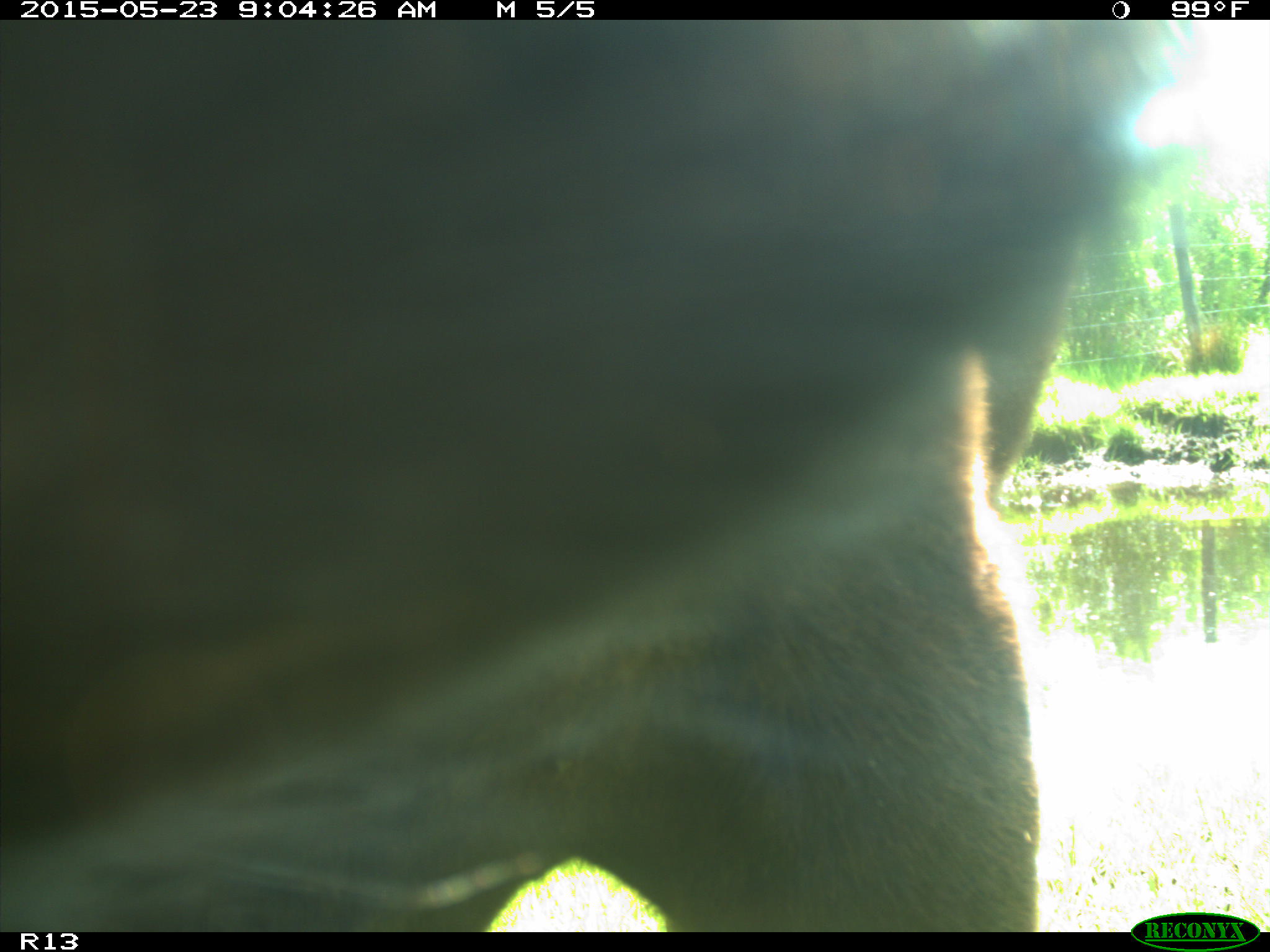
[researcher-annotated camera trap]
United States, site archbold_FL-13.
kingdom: Animalia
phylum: Chordata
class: Mammalia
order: Artiodactyla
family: Bovidae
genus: Bos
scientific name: Bos taurus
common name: domestic cow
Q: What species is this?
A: Bos taurus (domestic cow).